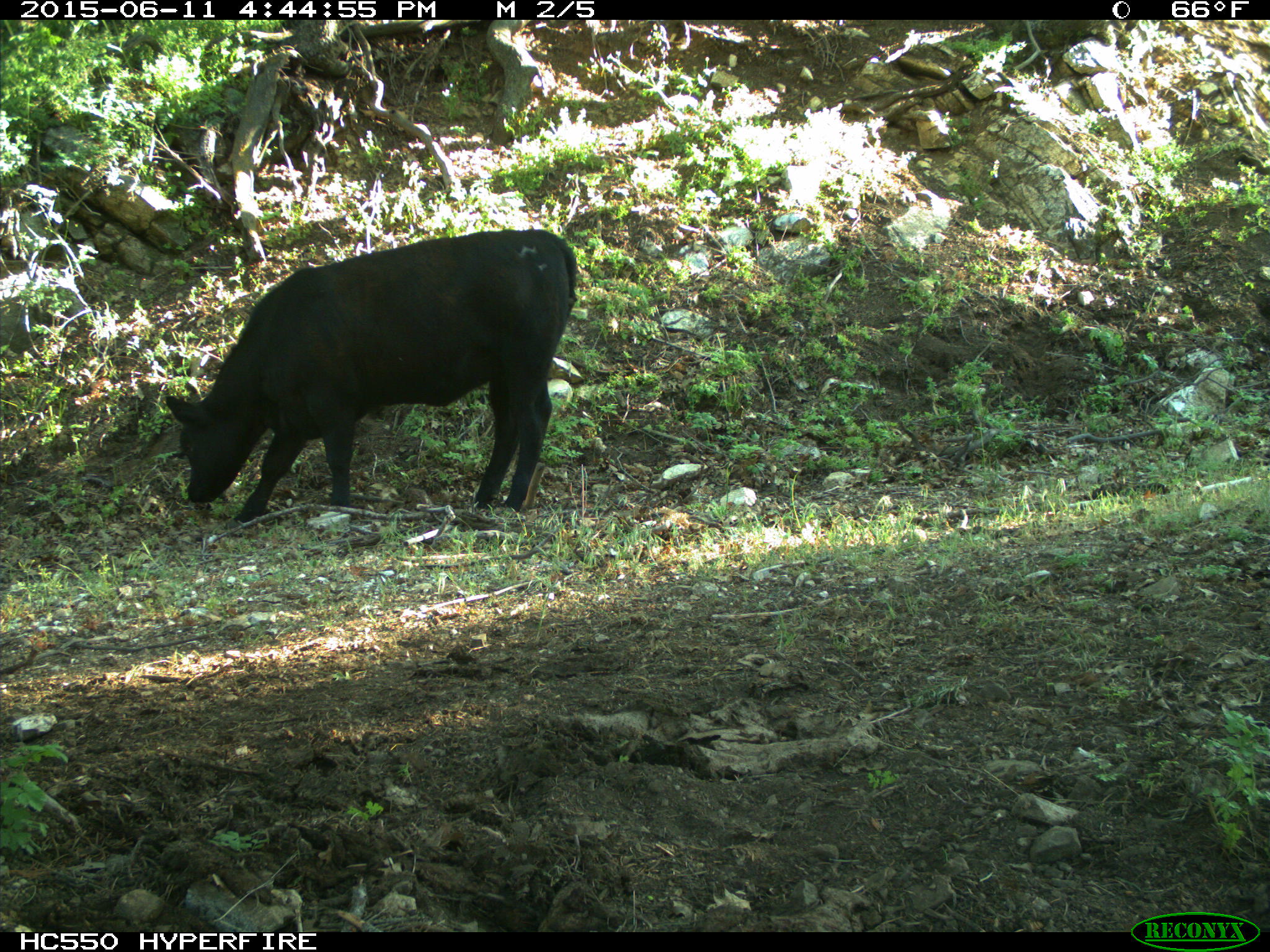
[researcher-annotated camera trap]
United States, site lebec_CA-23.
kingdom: Animalia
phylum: Chordata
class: Mammalia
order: Artiodactyla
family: Bovidae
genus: Bos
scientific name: Bos taurus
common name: domestic cow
Bos taurus (domestic cow).